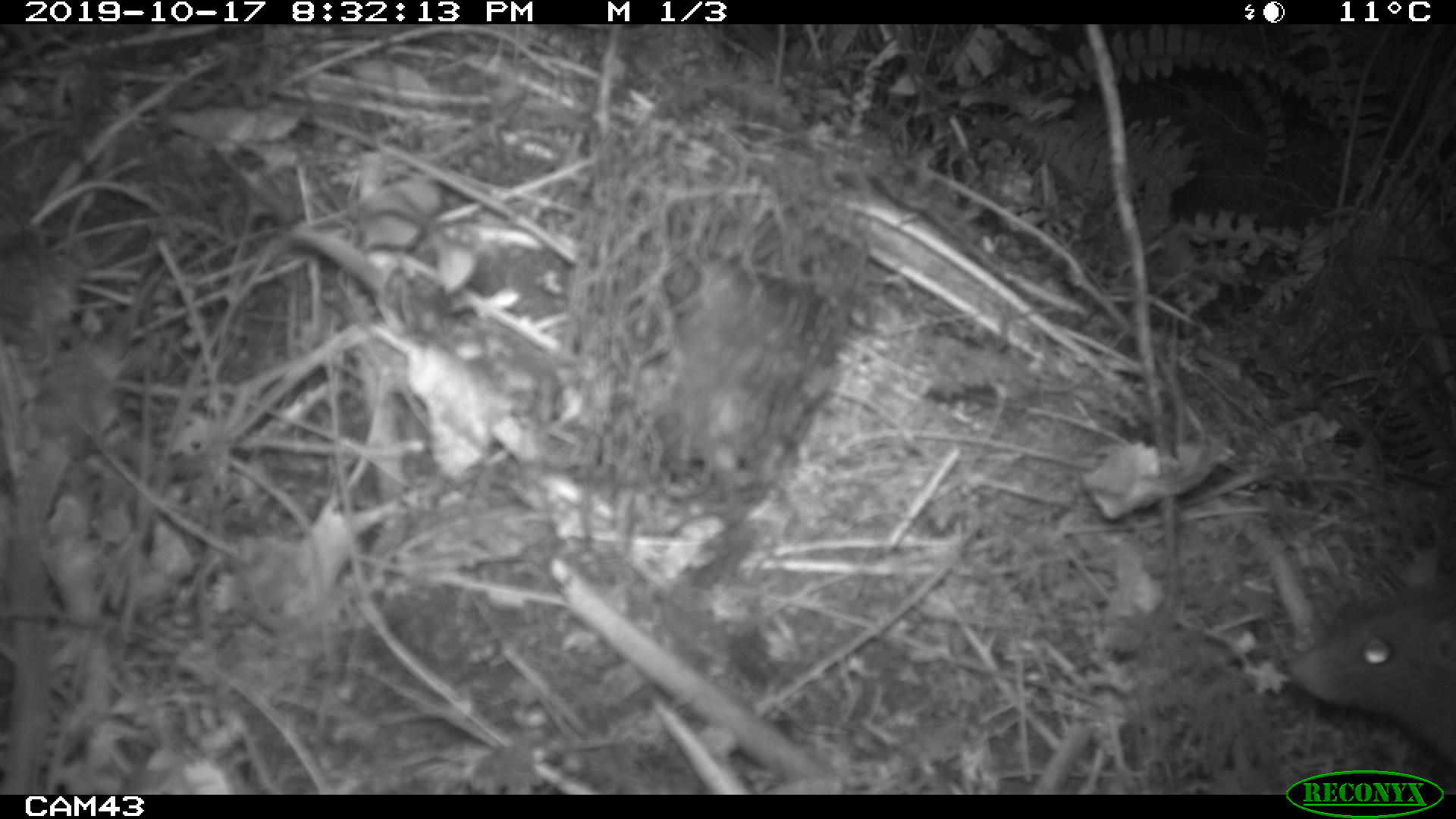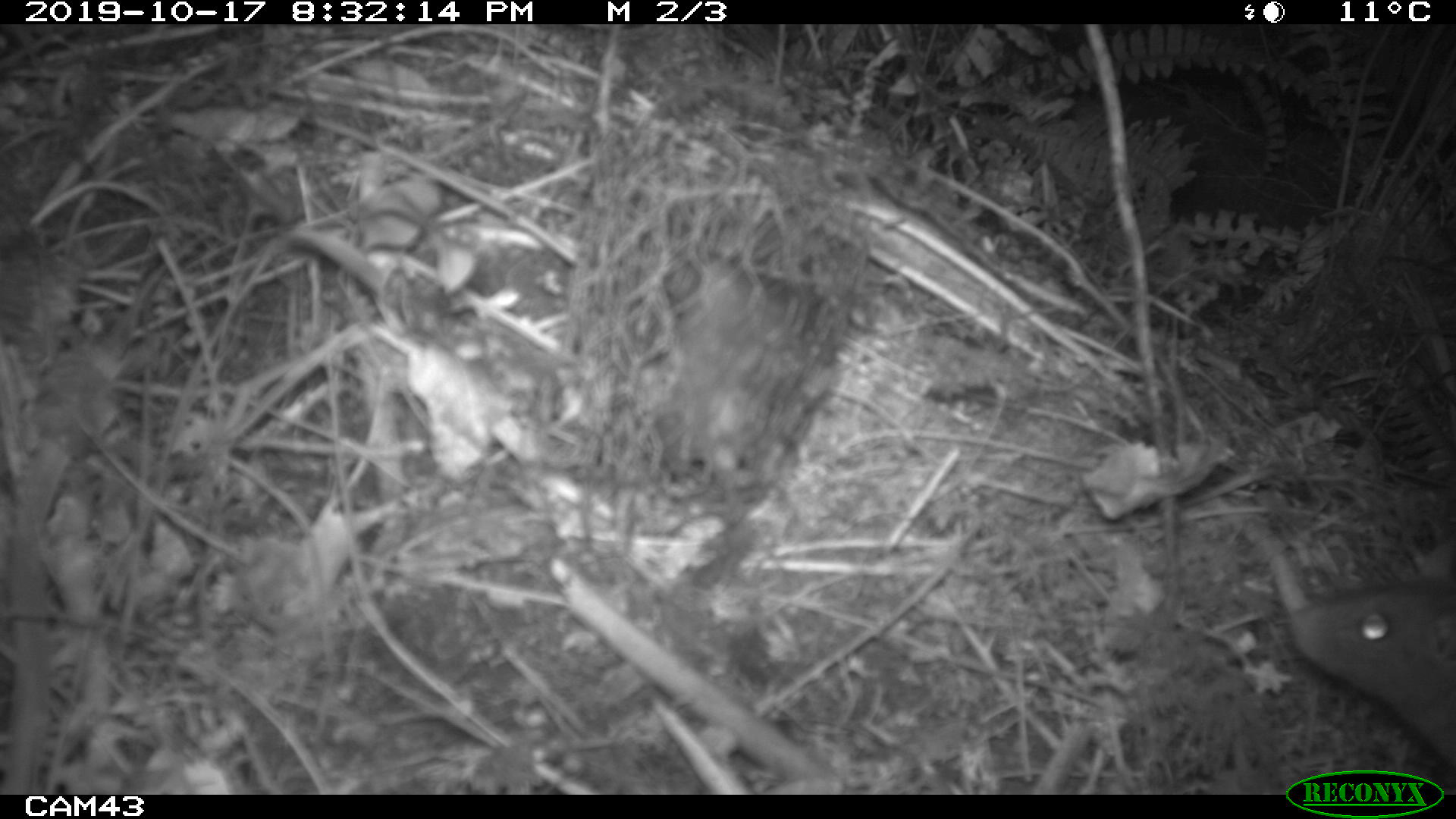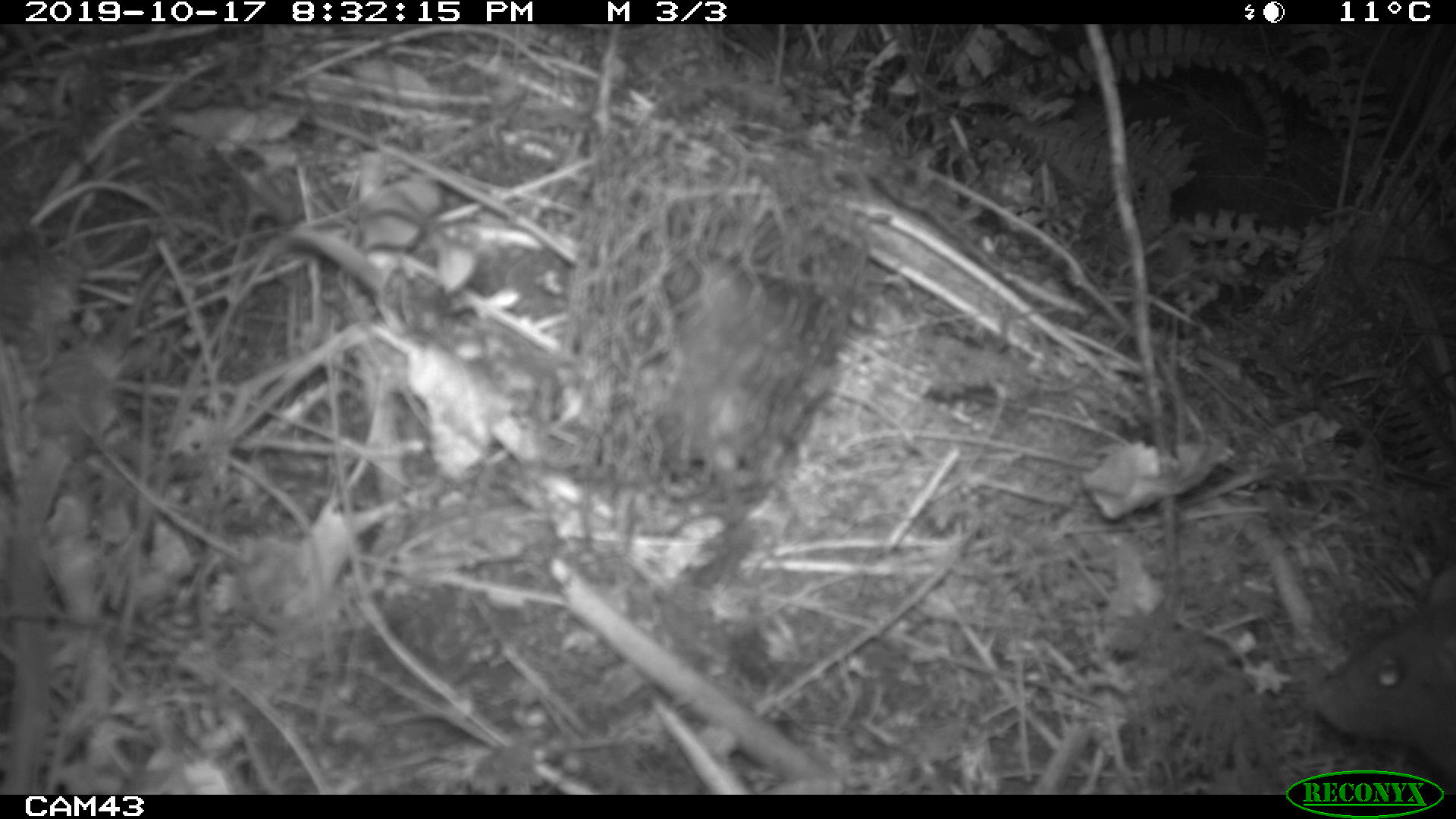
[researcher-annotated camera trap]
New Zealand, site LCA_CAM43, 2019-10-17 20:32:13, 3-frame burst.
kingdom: Animalia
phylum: Chordata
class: Mammalia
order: Rodentia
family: Muridae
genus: Rattus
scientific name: Rattus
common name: rat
Rat (Rattus).